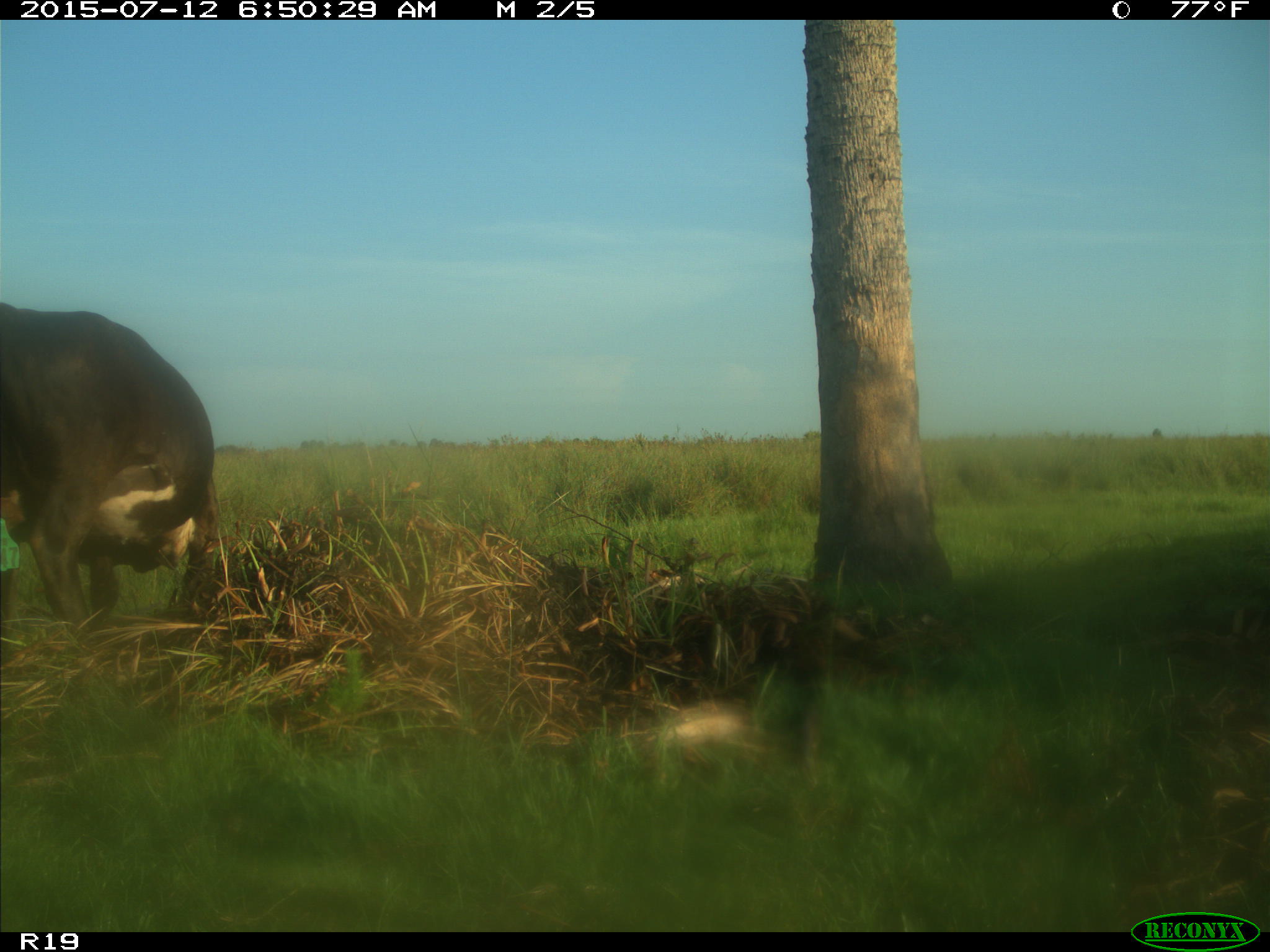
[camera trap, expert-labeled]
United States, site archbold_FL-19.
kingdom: Animalia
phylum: Chordata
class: Mammalia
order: Artiodactyla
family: Bovidae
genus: Bos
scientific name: Bos taurus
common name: domestic cow